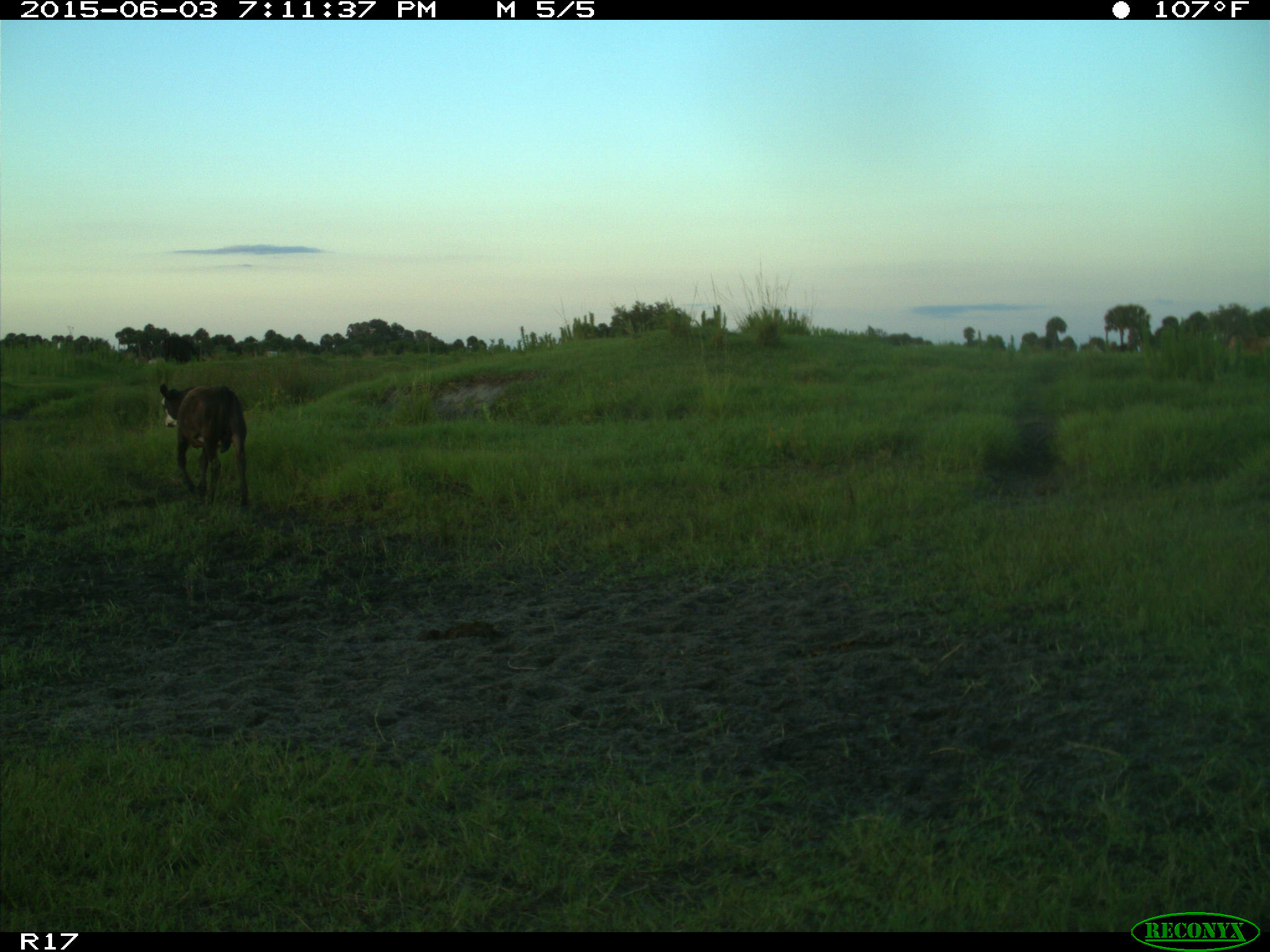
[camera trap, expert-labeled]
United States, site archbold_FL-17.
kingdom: Animalia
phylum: Chordata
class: Mammalia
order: Artiodactyla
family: Bovidae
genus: Bos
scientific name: Bos taurus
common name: domestic cow